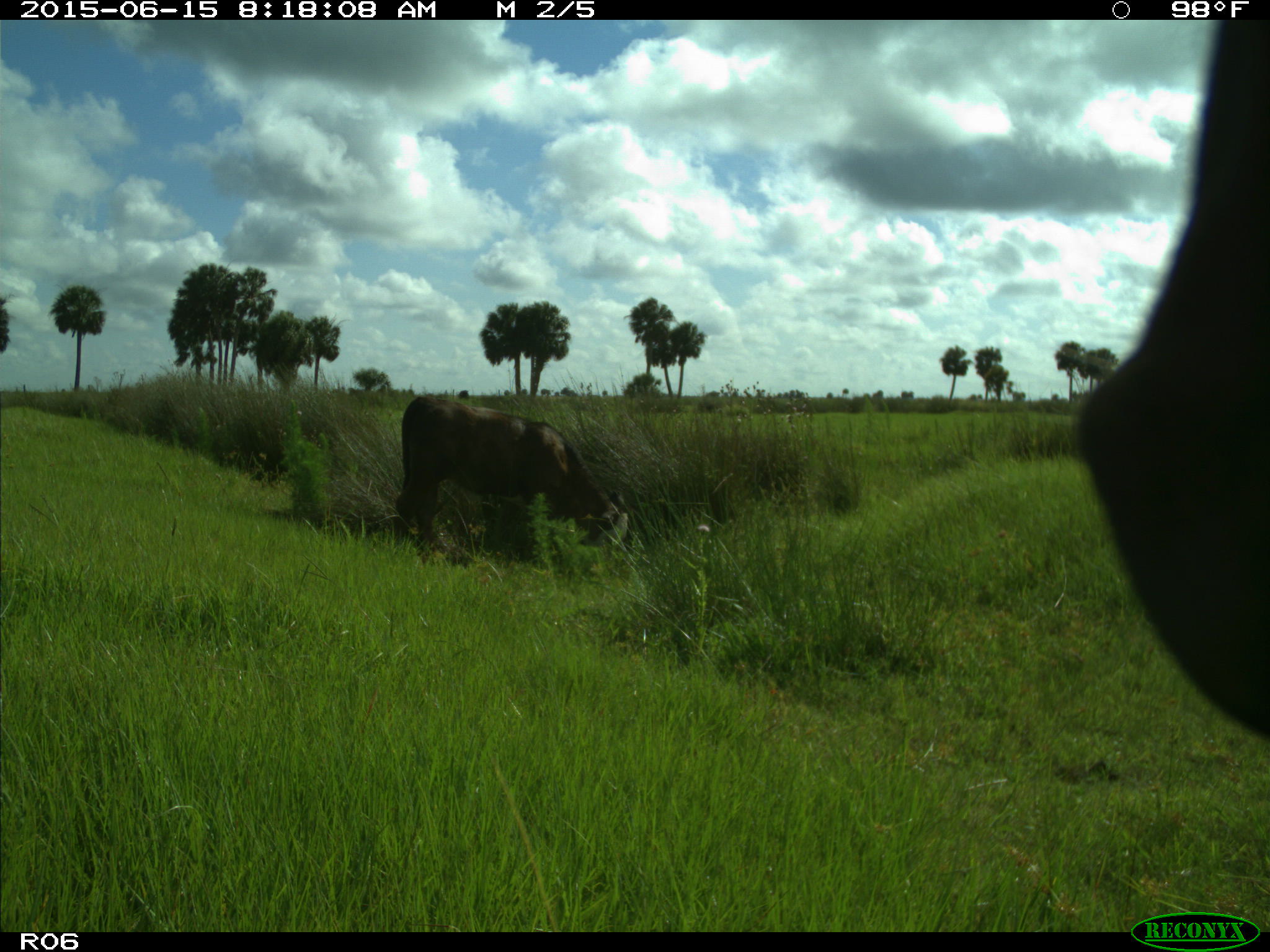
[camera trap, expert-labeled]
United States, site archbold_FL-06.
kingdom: Animalia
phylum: Chordata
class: Mammalia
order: Artiodactyla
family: Bovidae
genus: Bos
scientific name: Bos taurus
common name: domestic cow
Bos taurus (domestic cow).